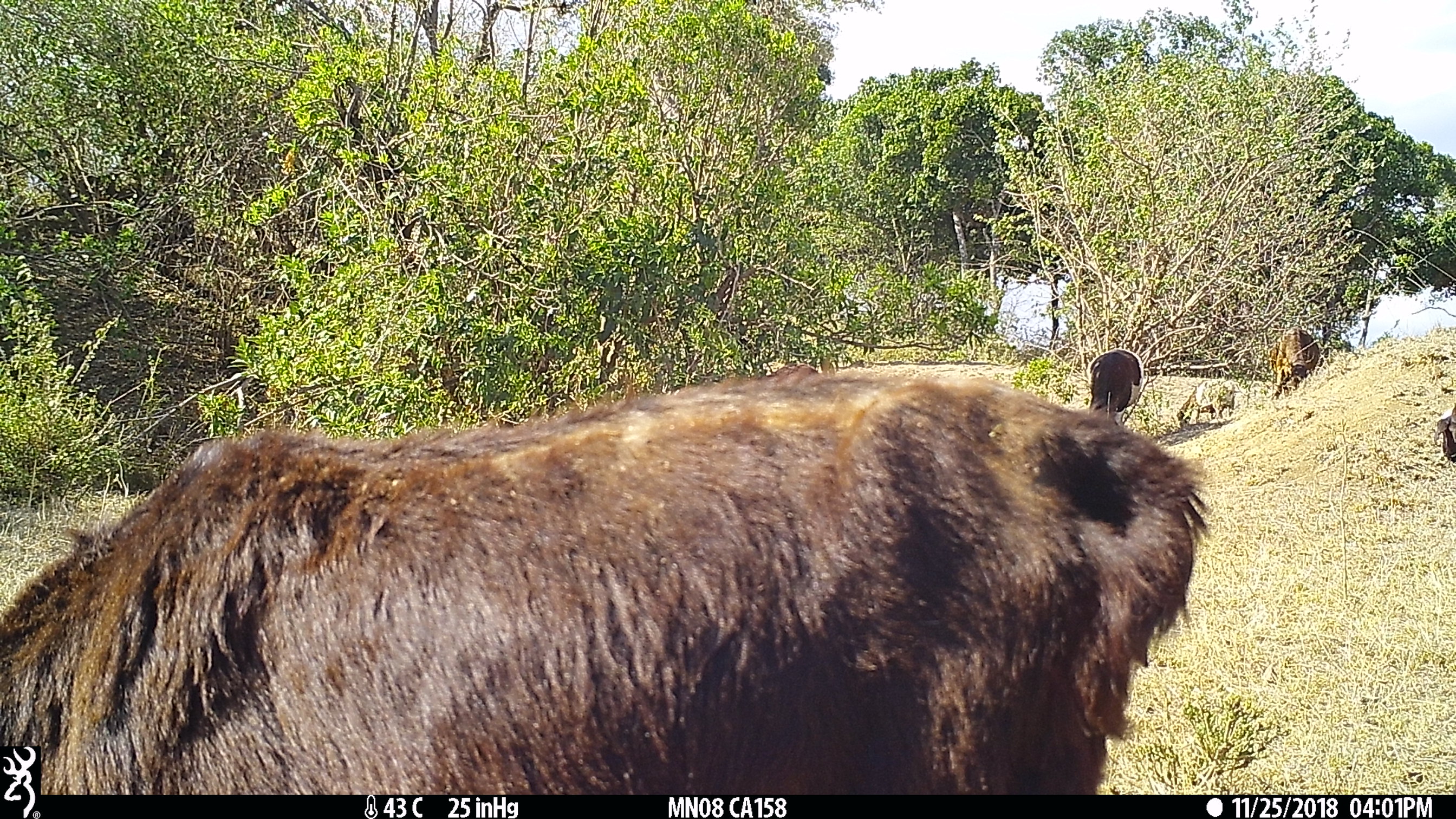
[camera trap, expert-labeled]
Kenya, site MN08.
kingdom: Animalia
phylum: Chordata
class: Mammalia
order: Artiodactyla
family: Bovidae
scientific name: Bovidae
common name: sheep or goat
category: shoat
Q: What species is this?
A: Shoat (sheep or goat) (Bovidae).